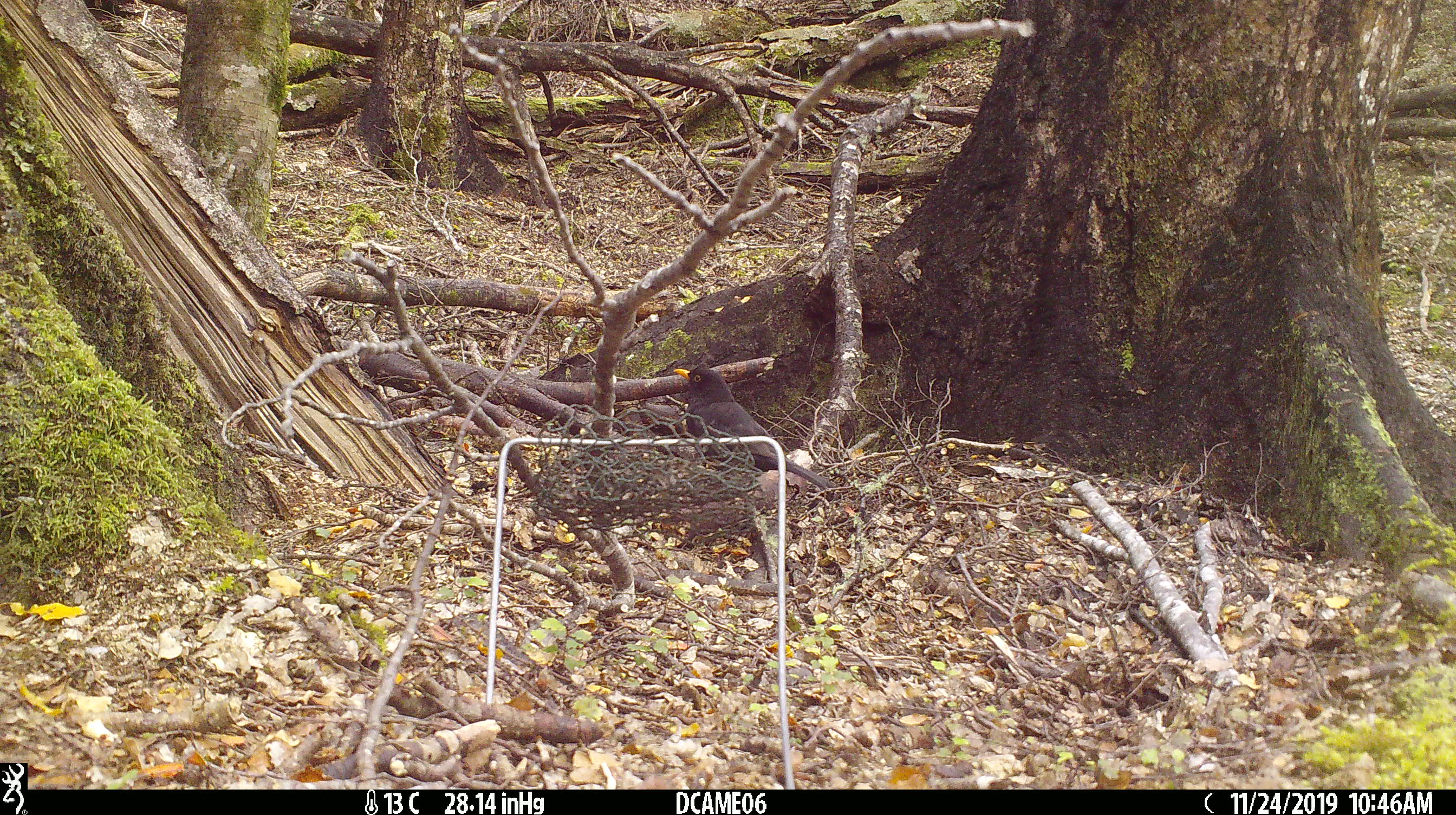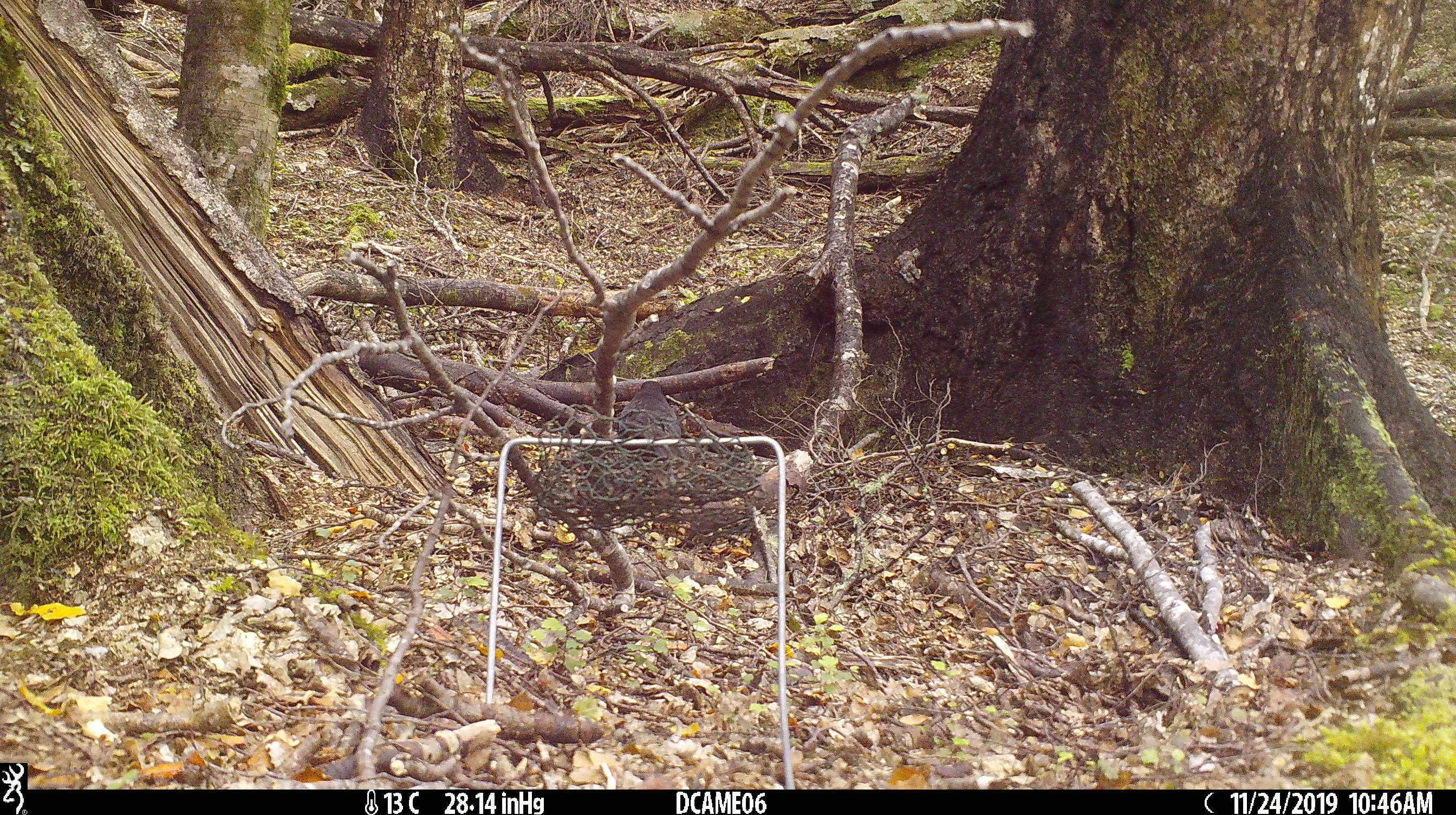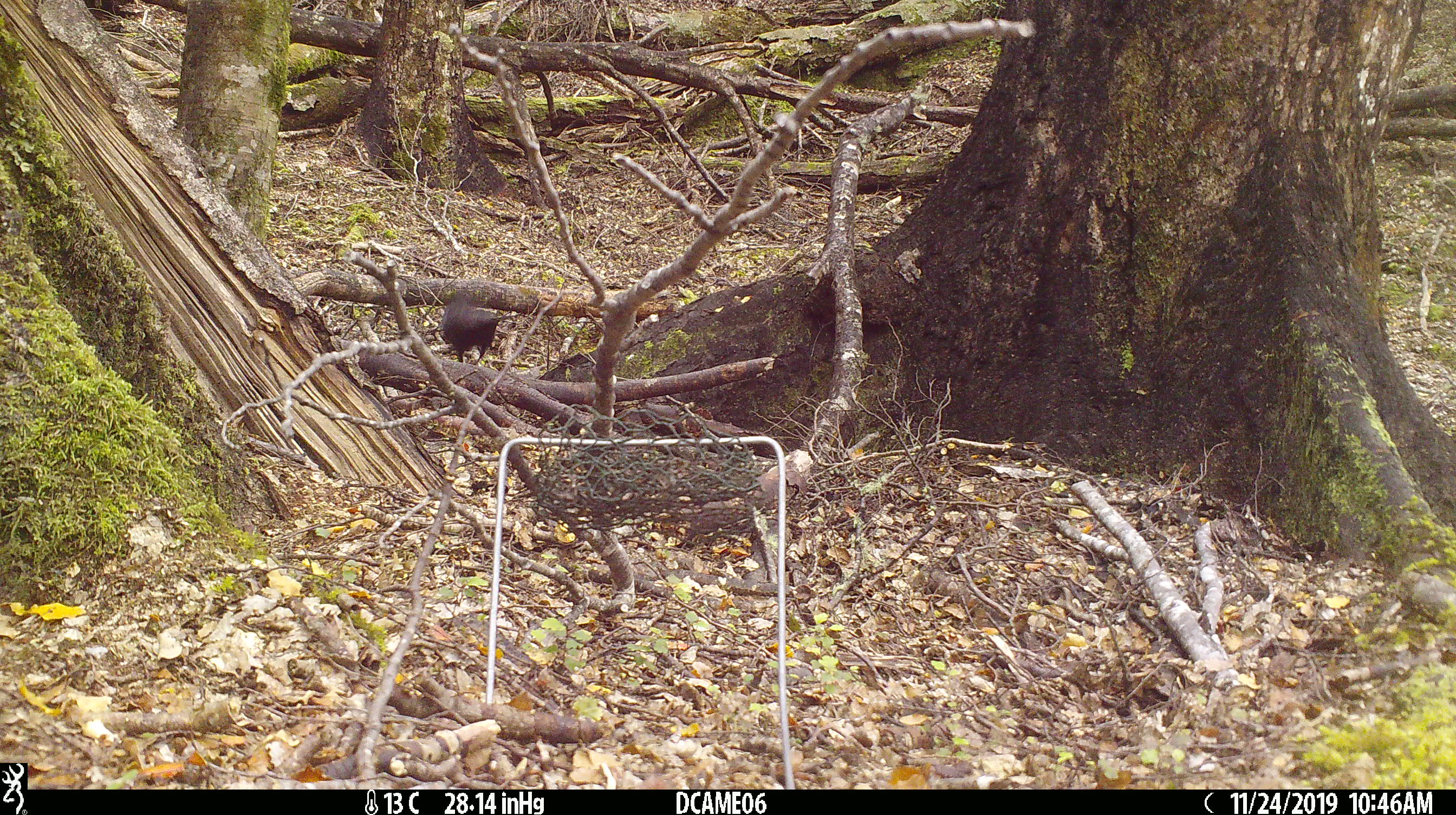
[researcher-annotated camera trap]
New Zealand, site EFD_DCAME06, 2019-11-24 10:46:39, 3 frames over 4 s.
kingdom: Animalia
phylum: Chordata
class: Aves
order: Passeriformes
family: Turdidae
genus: Turdus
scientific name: Turdus merula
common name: eurasian blackbird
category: blackbird